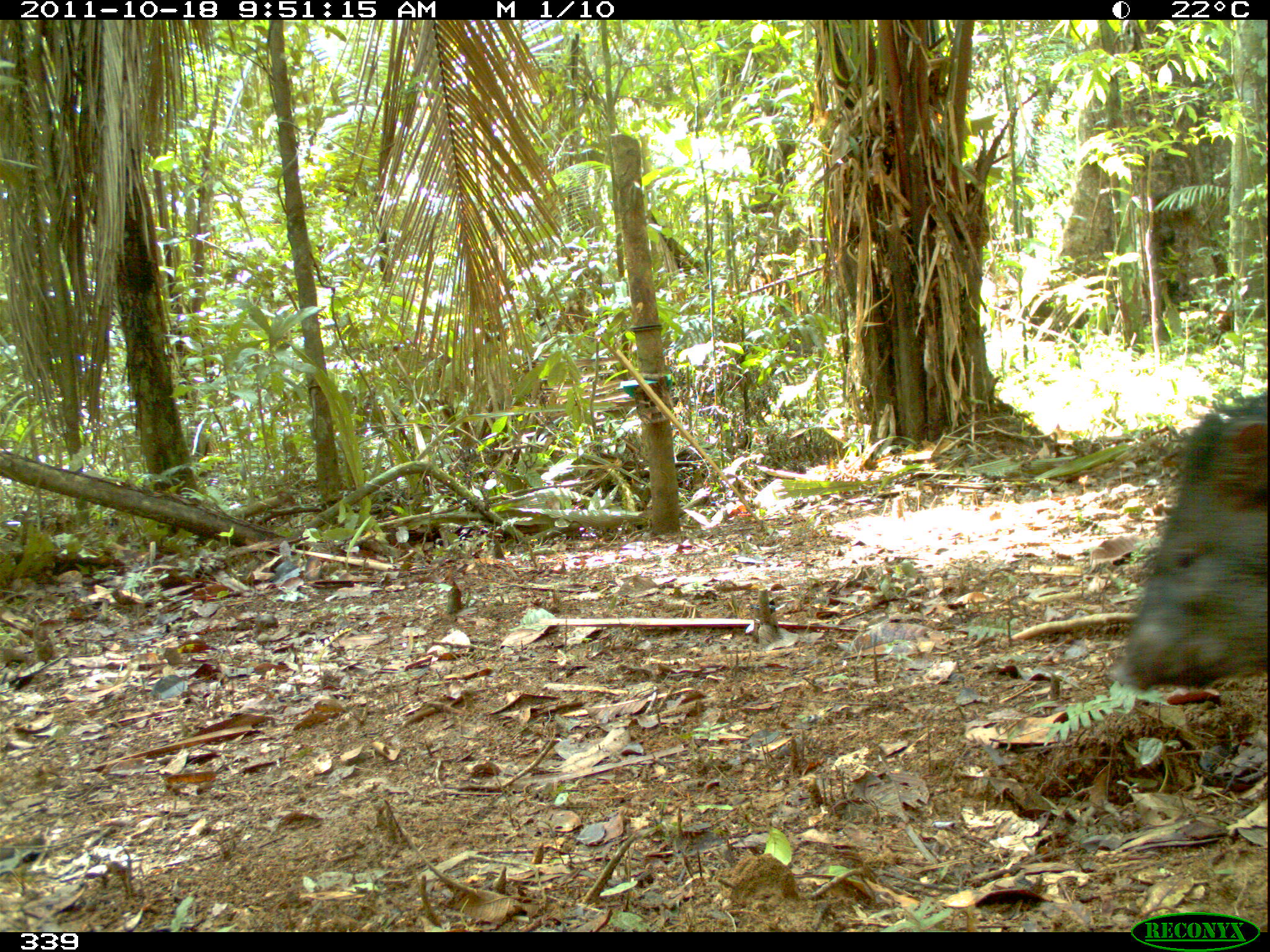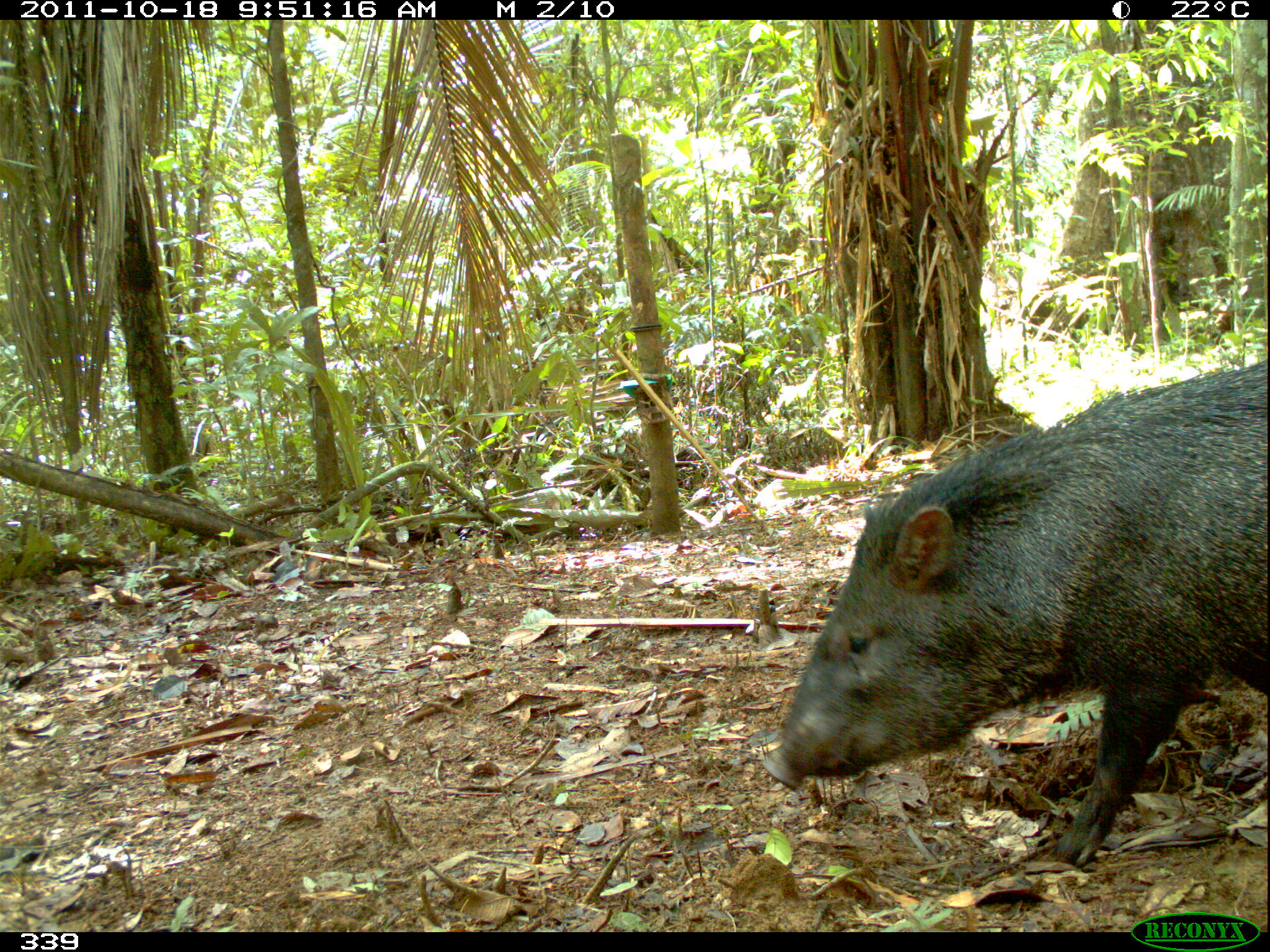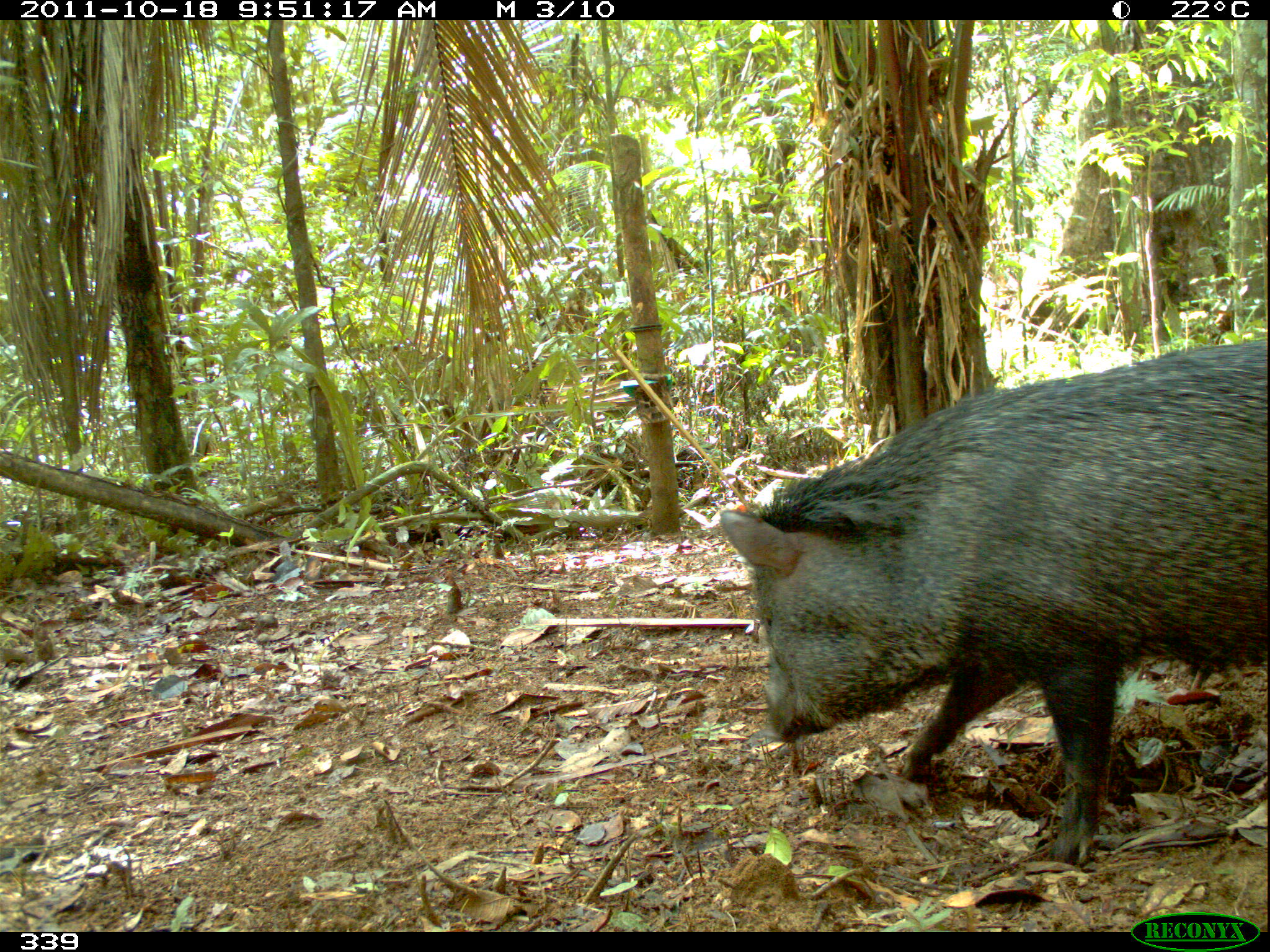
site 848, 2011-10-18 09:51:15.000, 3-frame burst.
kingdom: Animalia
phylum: Chordata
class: Mammalia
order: Artiodactyla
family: Tayassuidae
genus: Pecari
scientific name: Pecari tajacu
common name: collared peccary